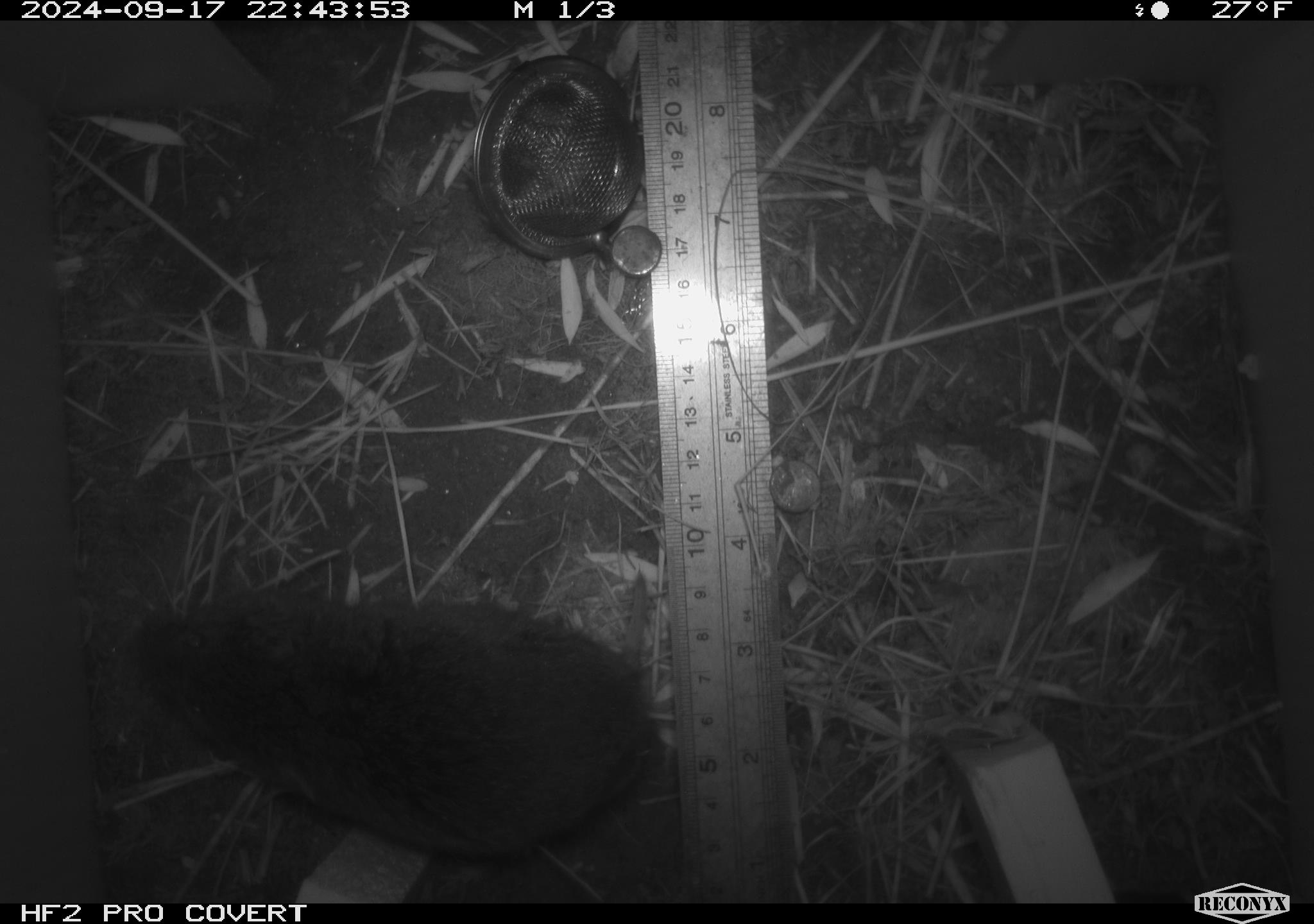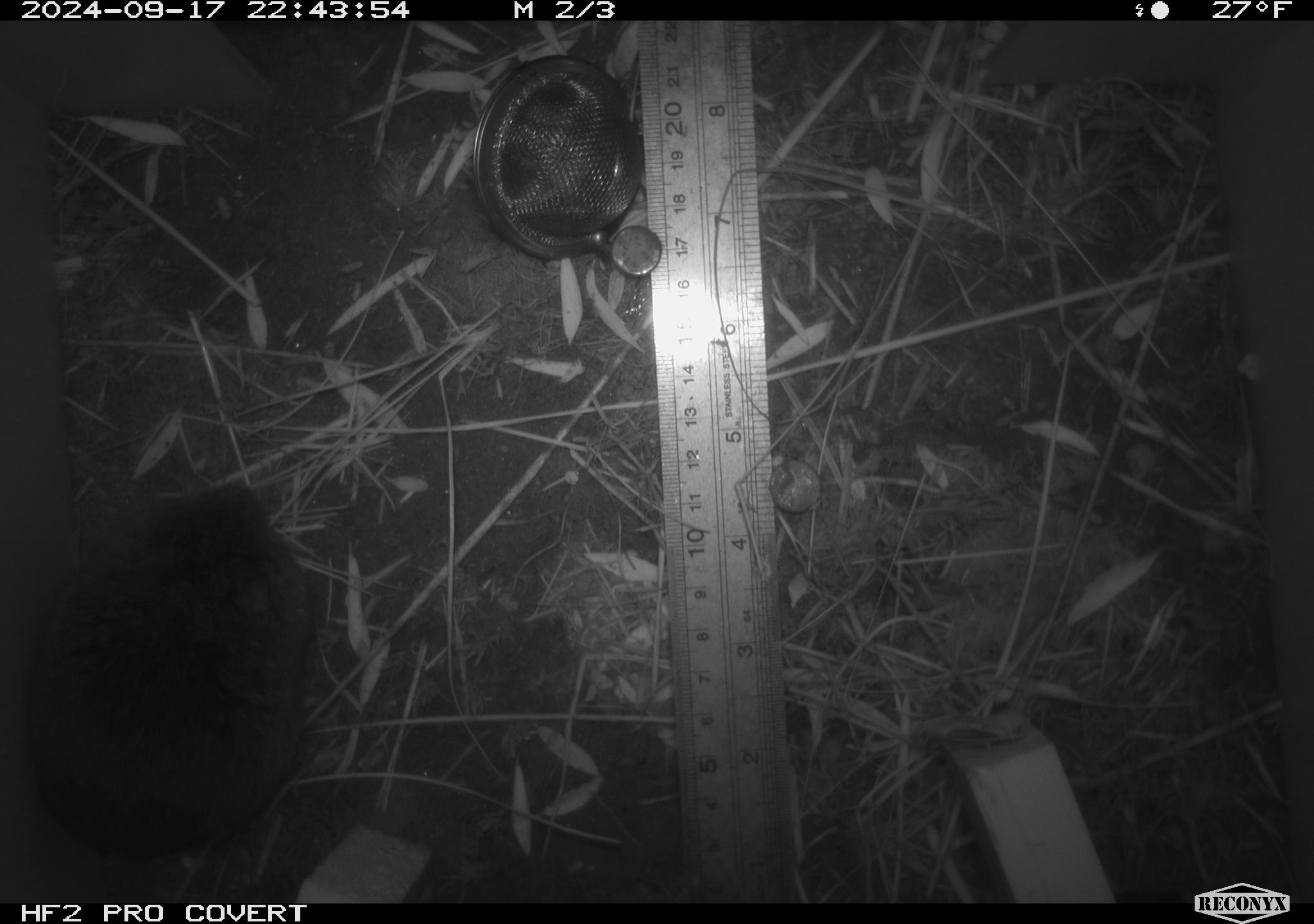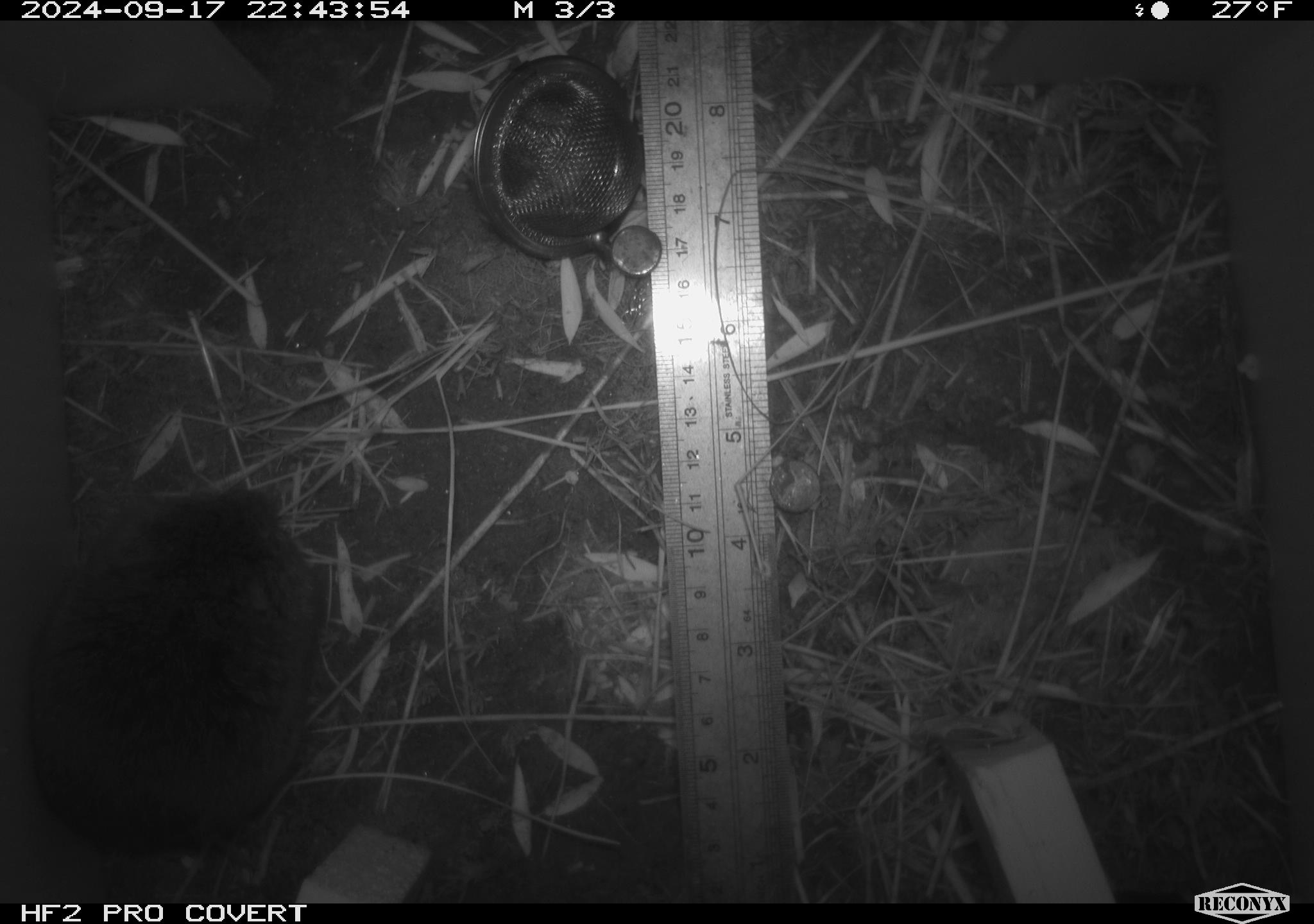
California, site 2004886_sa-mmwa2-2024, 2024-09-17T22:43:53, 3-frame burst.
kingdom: Animalia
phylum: Chordata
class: Mammalia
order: Rodentia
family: Cricetidae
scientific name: Arvicolinae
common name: voles, lemmings, and muskrats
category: arvicolinae subfamily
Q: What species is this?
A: Arvicolinae subfamily (voles, lemmings, and muskrats) (Arvicolinae).